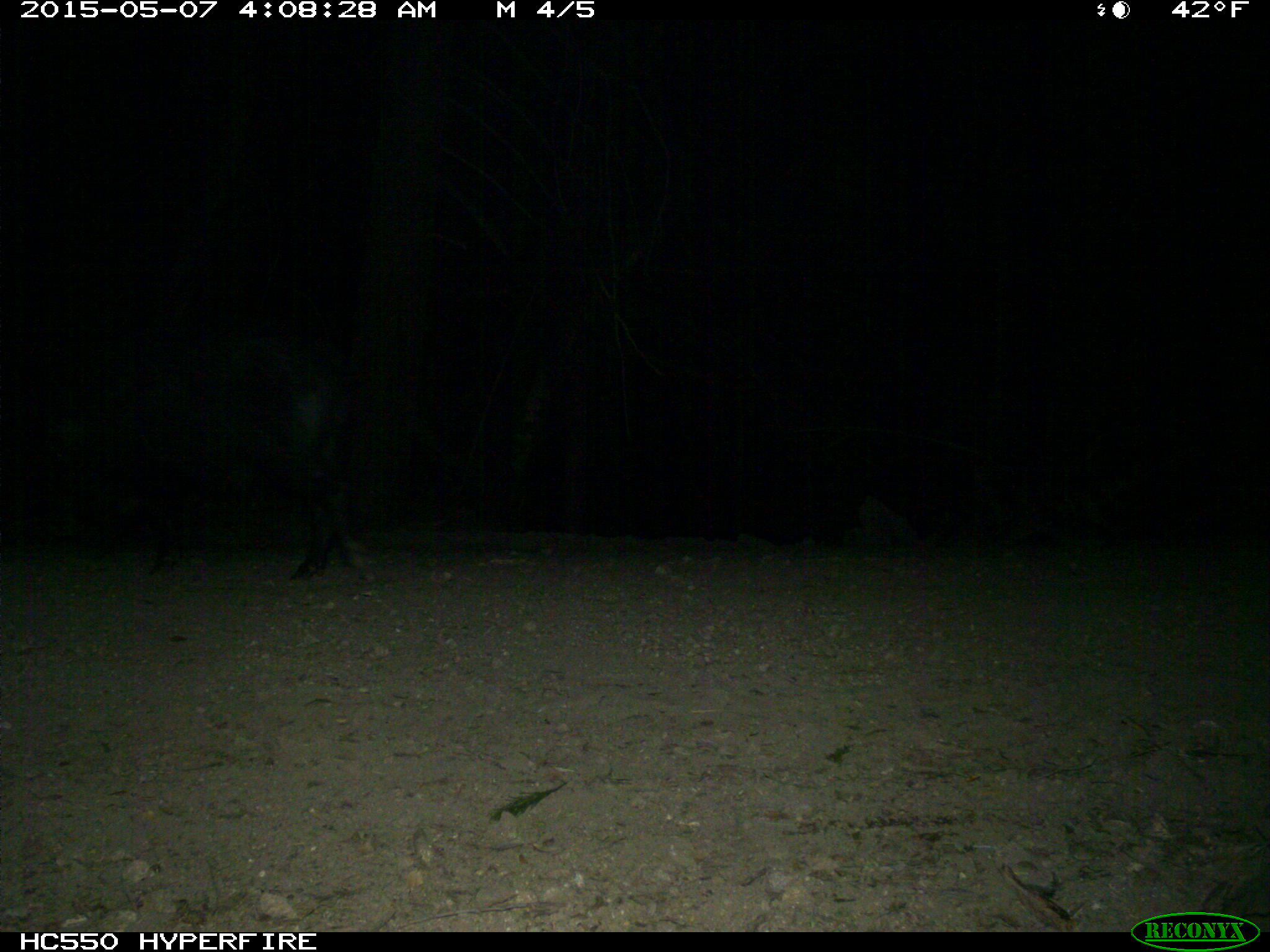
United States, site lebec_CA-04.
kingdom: Animalia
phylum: Chordata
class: Mammalia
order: Artiodactyla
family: Suidae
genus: Sus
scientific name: Sus scrofa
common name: wild boar